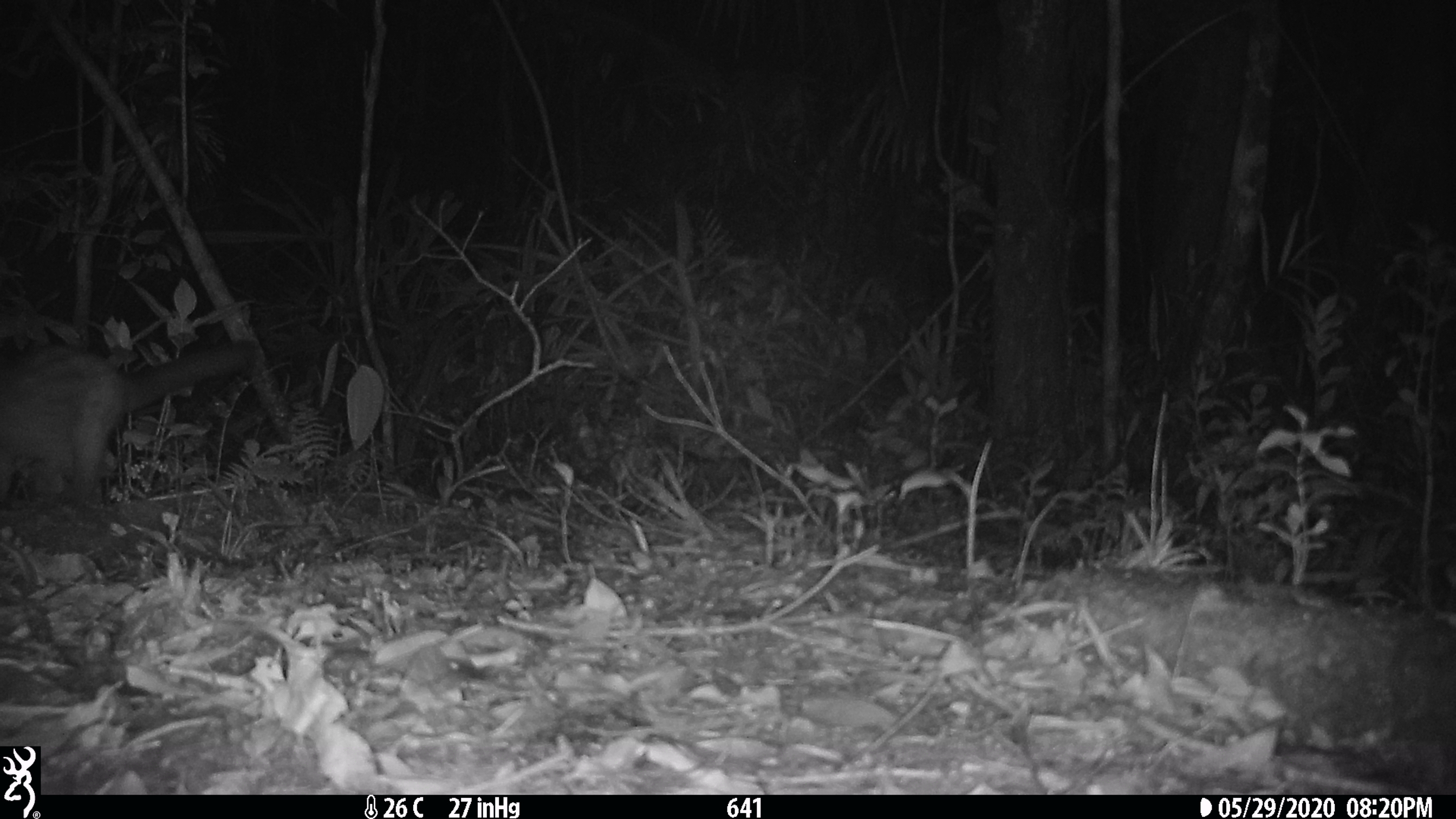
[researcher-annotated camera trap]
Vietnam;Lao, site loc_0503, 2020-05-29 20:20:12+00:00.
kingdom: Animalia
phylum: Chordata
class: Mammalia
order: Carnivora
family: Viverridae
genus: Paradoxurus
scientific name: Paradoxurus hermaphroditus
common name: common palm civet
Common palm civet (Paradoxurus hermaphroditus). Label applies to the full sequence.